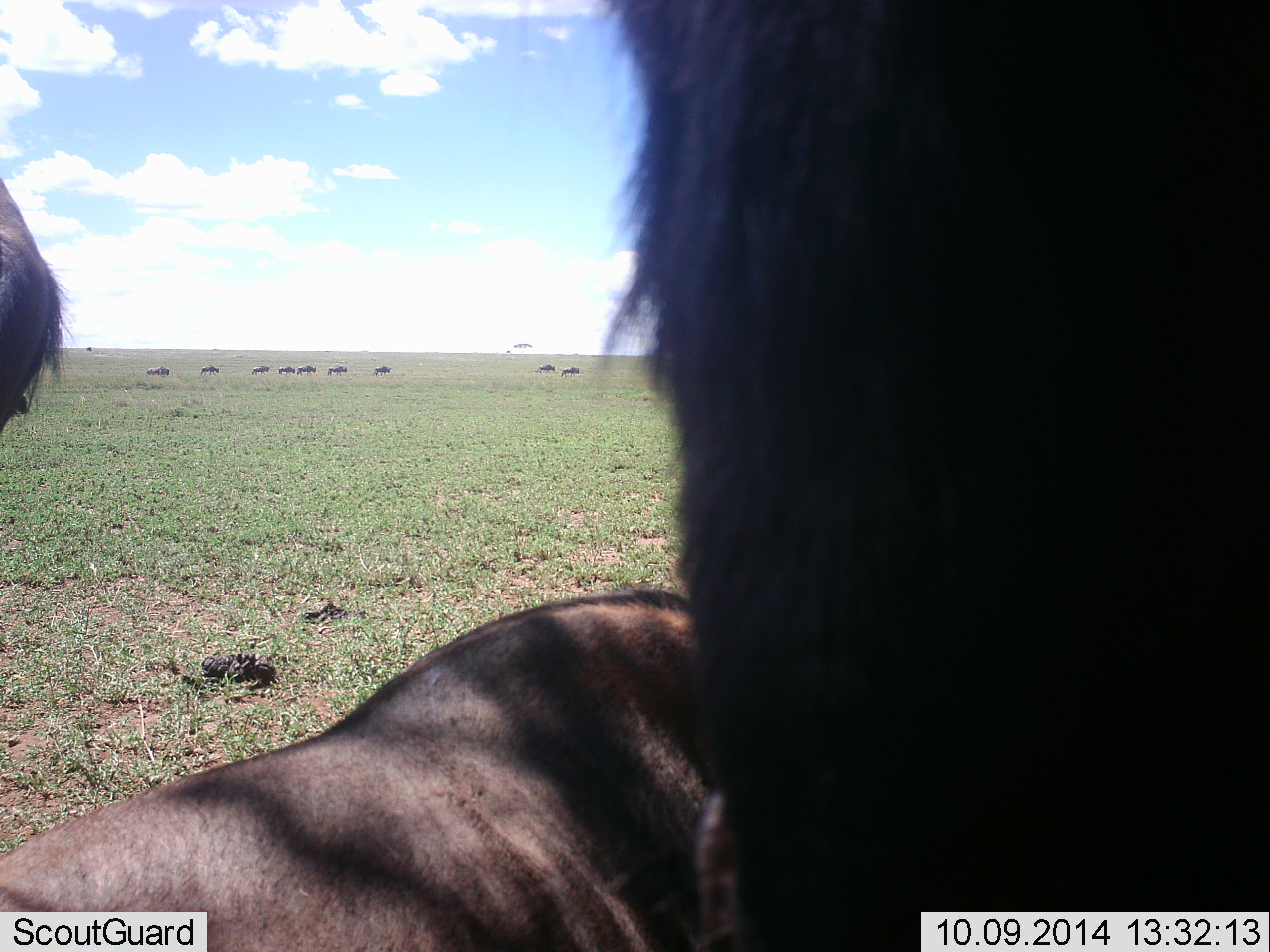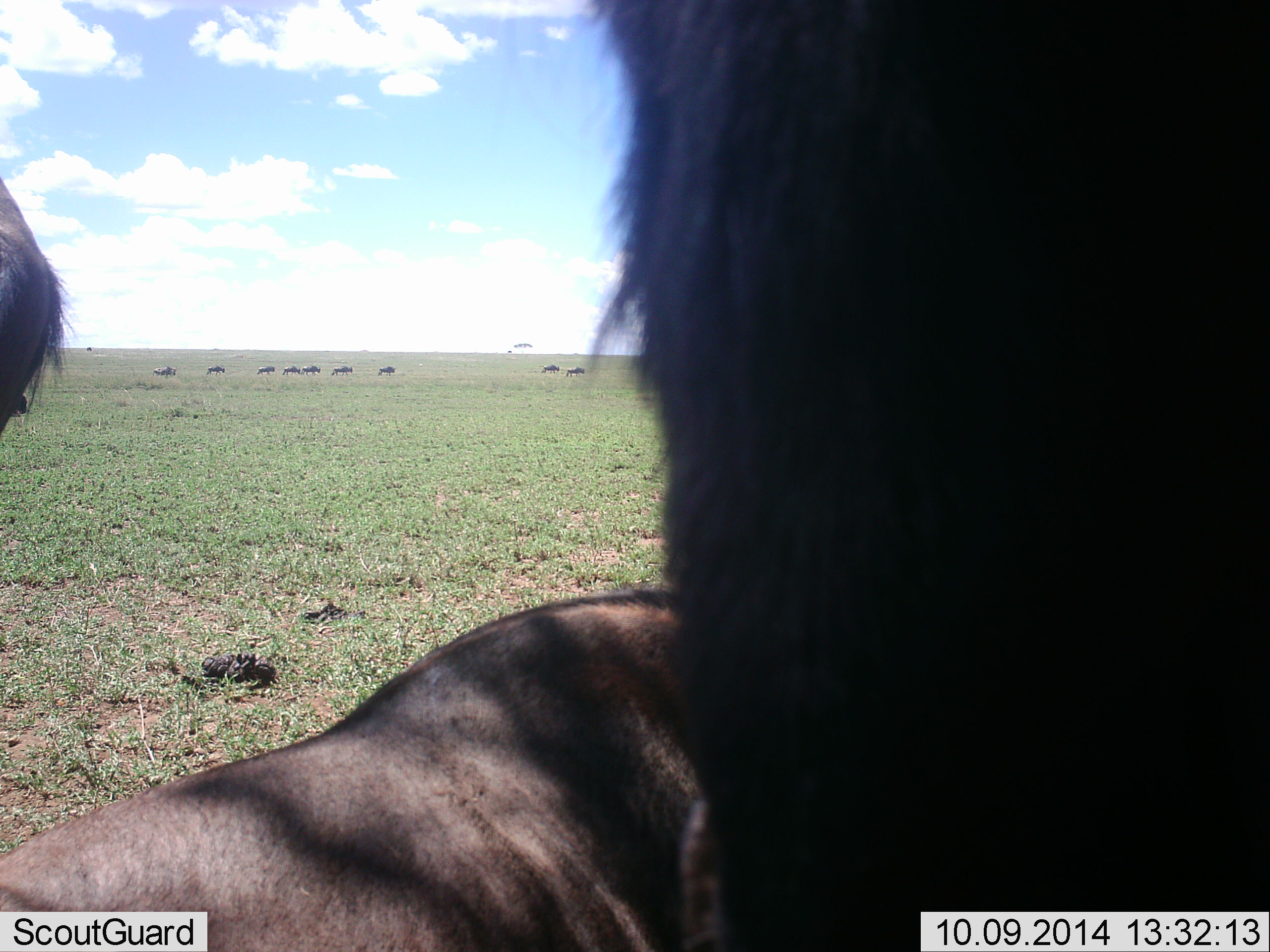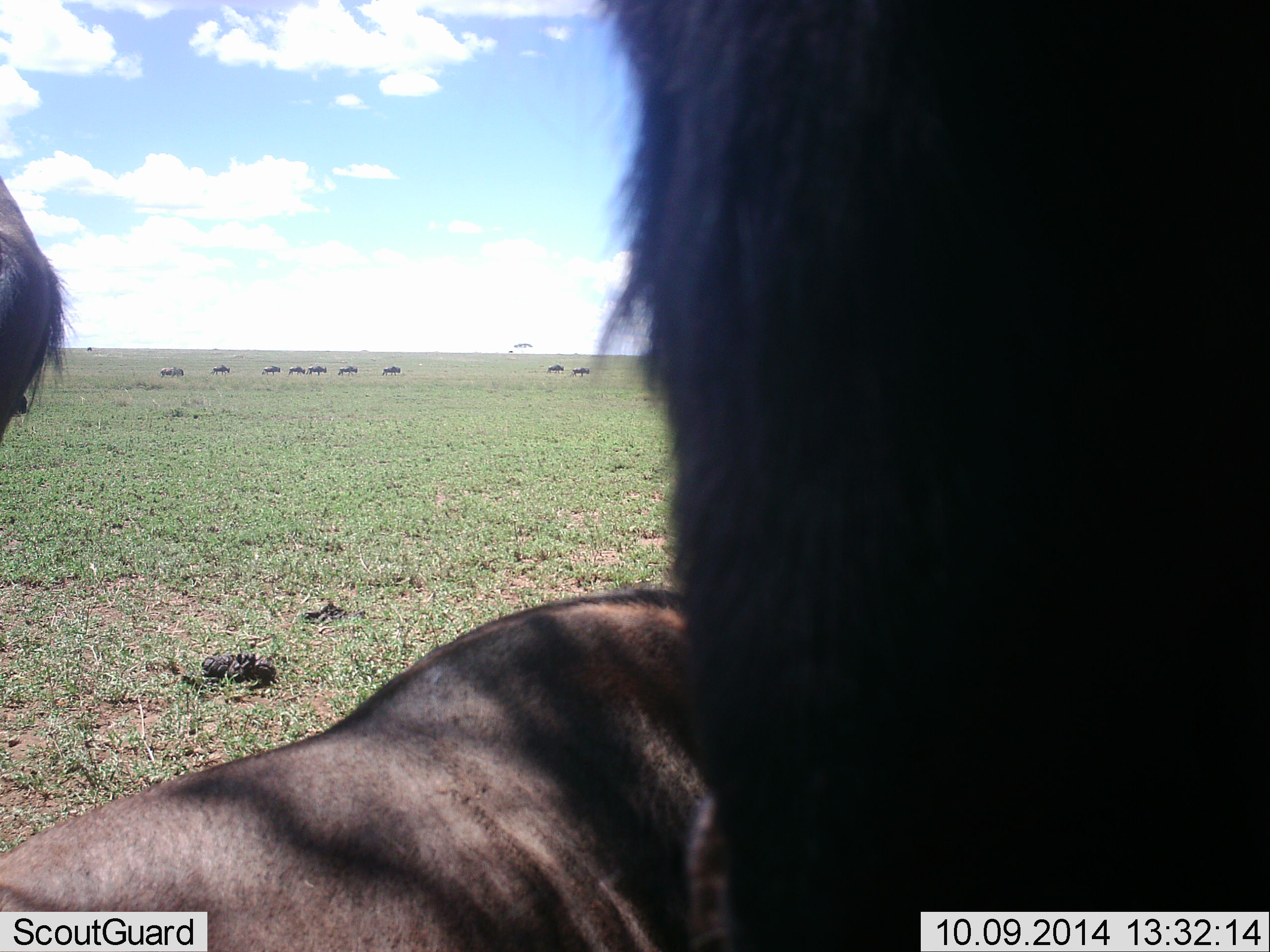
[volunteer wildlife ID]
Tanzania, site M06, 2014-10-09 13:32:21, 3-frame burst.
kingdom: Animalia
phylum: Chordata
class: Mammalia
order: Artiodactyla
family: Bovidae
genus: Connochaetes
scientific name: Connochaetes taurinus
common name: blue wildebeest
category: wildebeest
Wildebeest (blue wildebeest) (Connochaetes taurinus), count 11-50. Behavior (volunteer vote fractions): standing 70%, resting 40%, moving 50%, interacting 0%. Young present (vote fraction): 0%. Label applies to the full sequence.